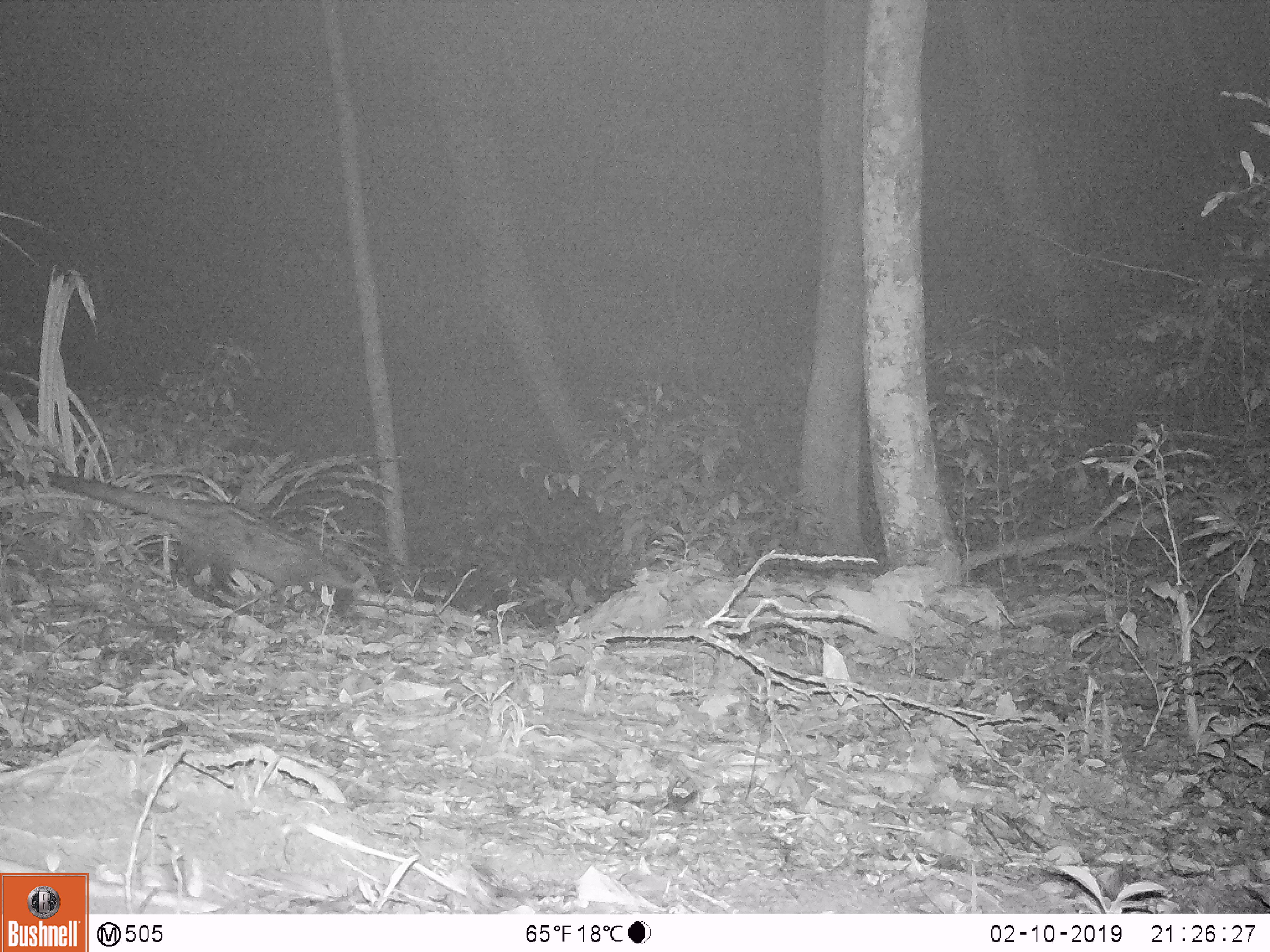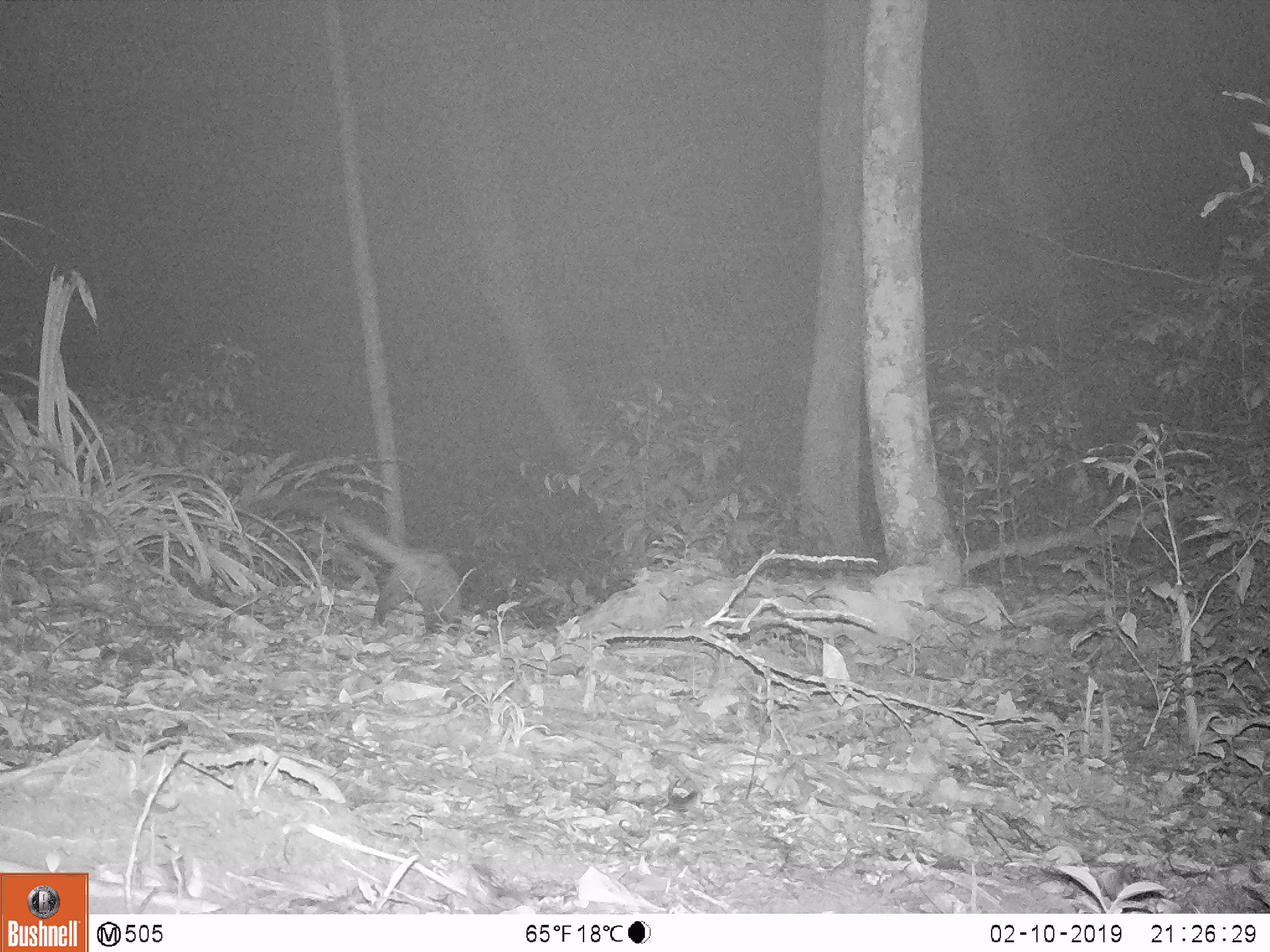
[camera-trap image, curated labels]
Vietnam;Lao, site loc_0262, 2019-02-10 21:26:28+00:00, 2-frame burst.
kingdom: Animalia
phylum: Chordata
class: Mammalia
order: Carnivora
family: Viverridae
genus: Paradoxurus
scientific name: Paradoxurus hermaphroditus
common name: common palm civet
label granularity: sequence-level